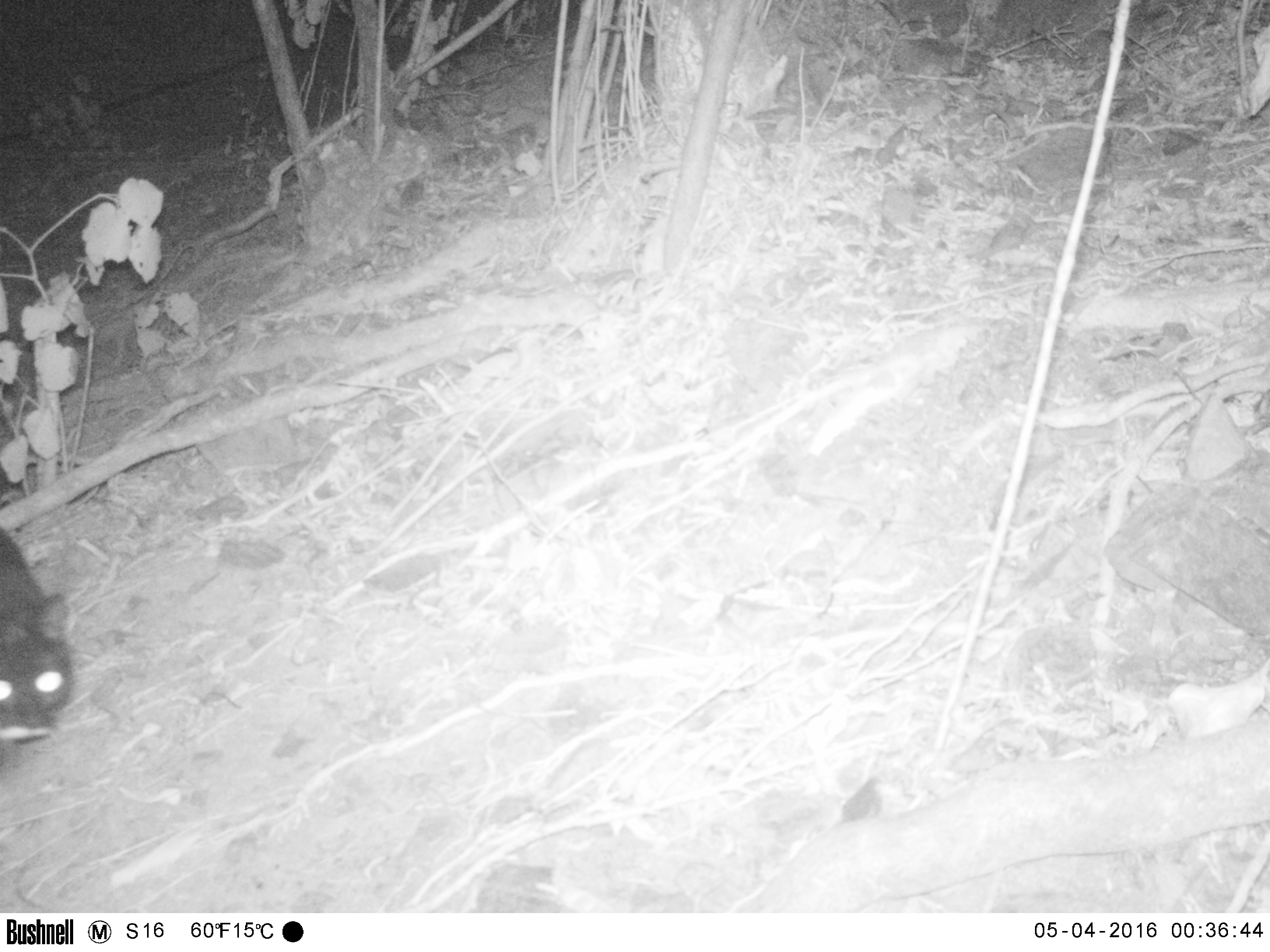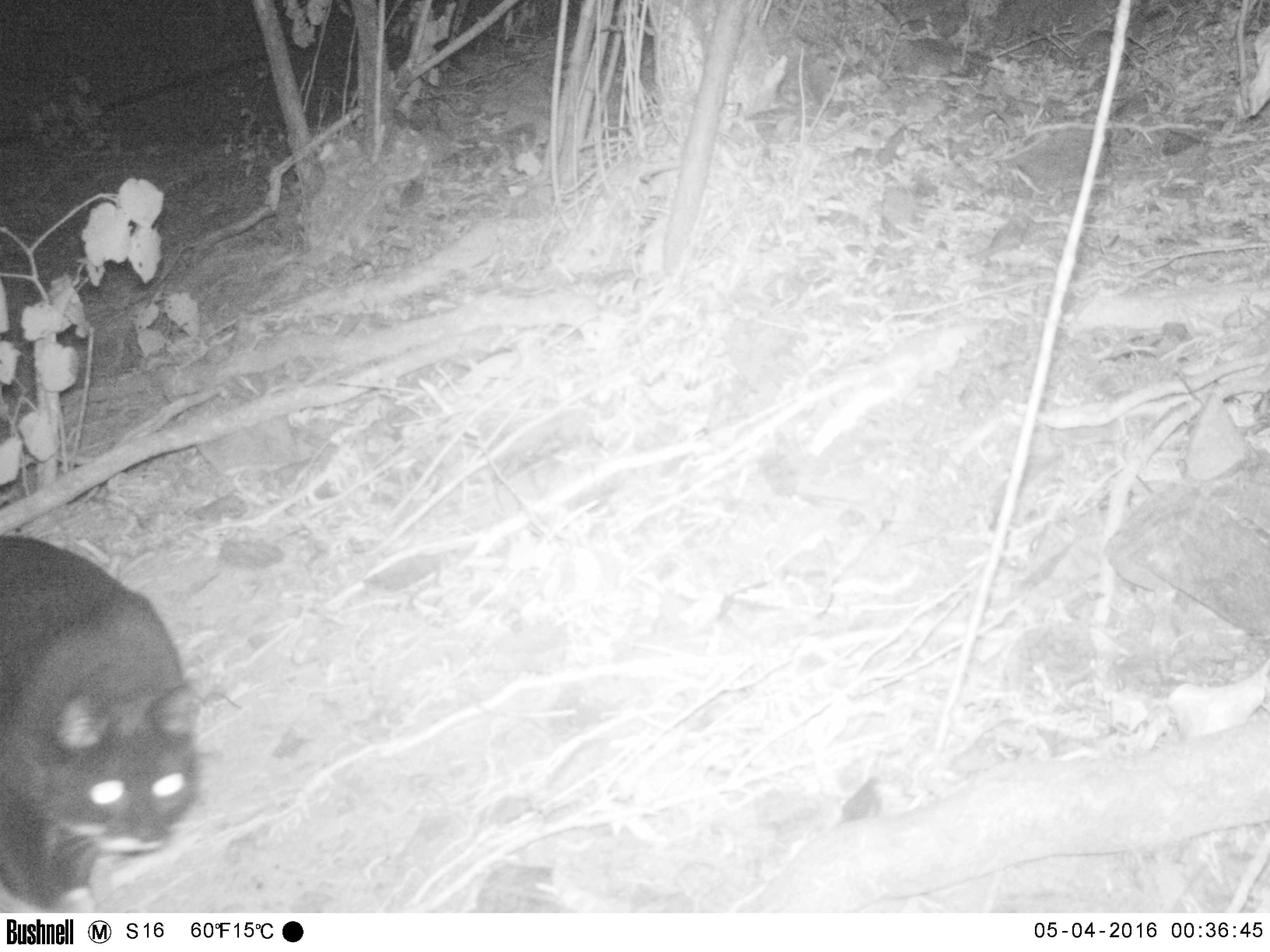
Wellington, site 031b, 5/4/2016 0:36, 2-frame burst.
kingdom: Animalia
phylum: Chordata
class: Mammalia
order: Carnivora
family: Felidae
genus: Felis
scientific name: Felis catus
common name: cat